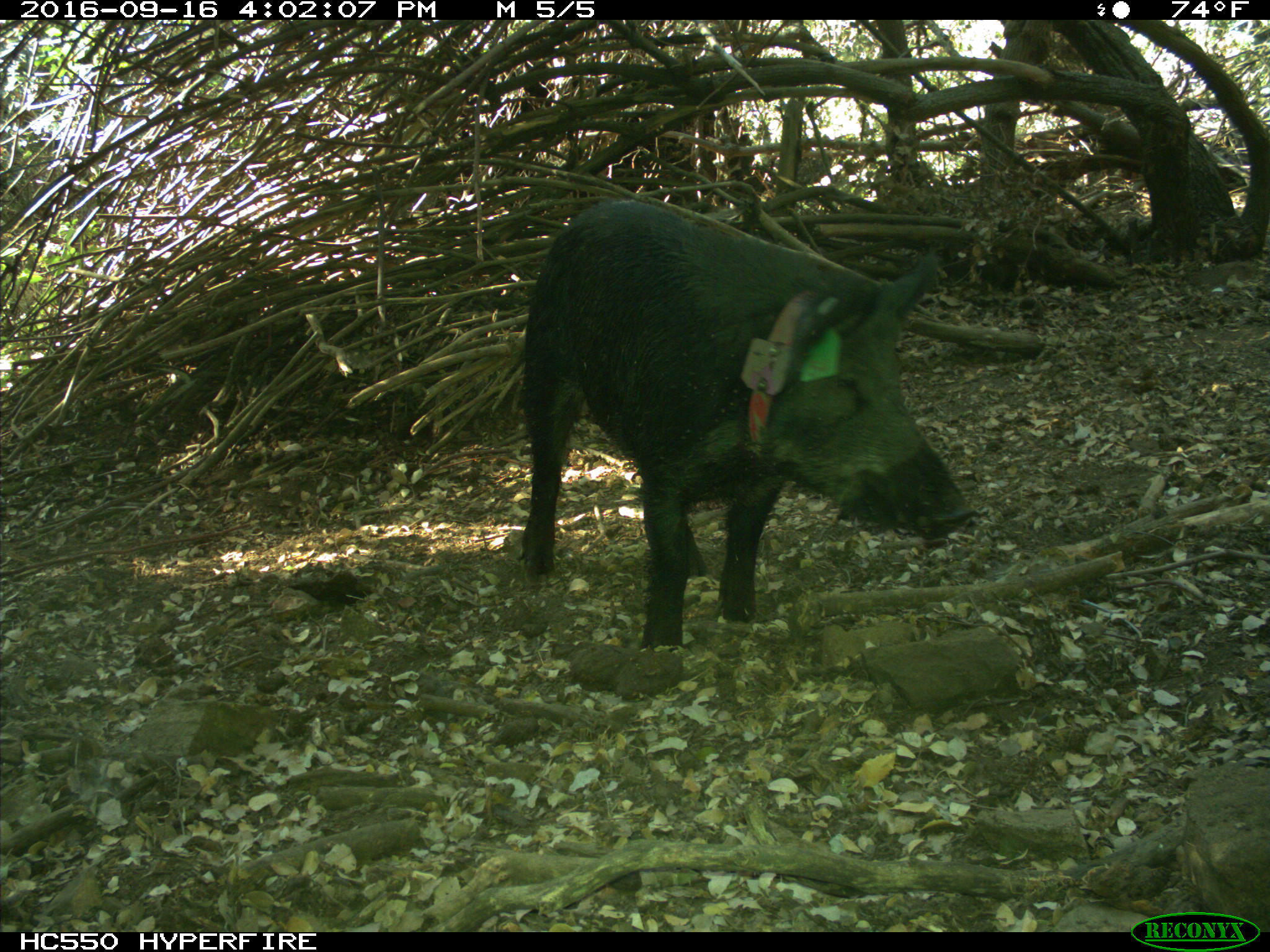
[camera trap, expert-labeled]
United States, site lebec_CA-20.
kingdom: Animalia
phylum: Chordata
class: Mammalia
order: Artiodactyla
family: Suidae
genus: Sus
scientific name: Sus scrofa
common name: wild boar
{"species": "Sus scrofa (wild boar)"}